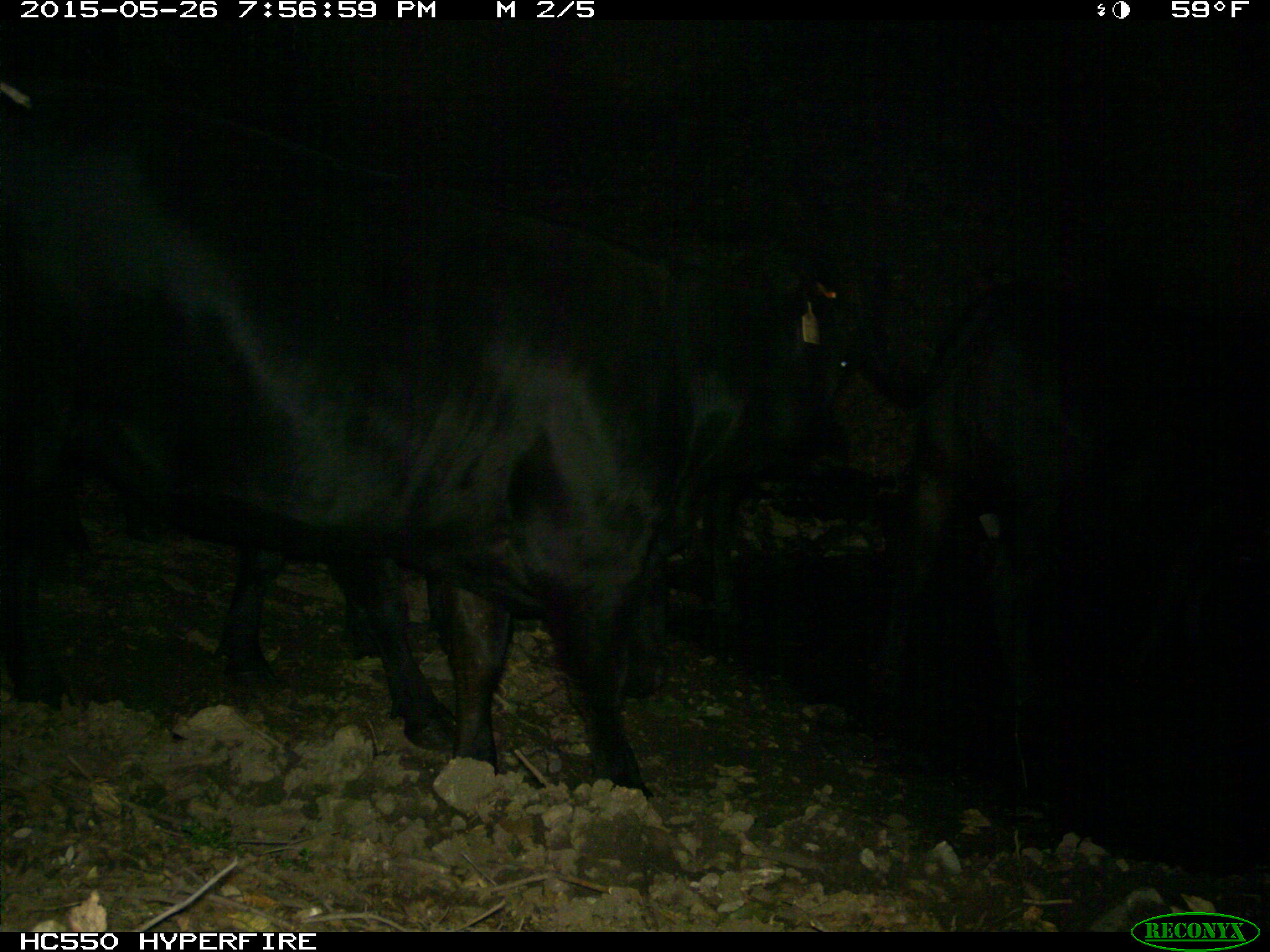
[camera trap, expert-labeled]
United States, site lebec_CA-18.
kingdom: Animalia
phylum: Chordata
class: Mammalia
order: Artiodactyla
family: Bovidae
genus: Bos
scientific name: Bos taurus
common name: domestic cow